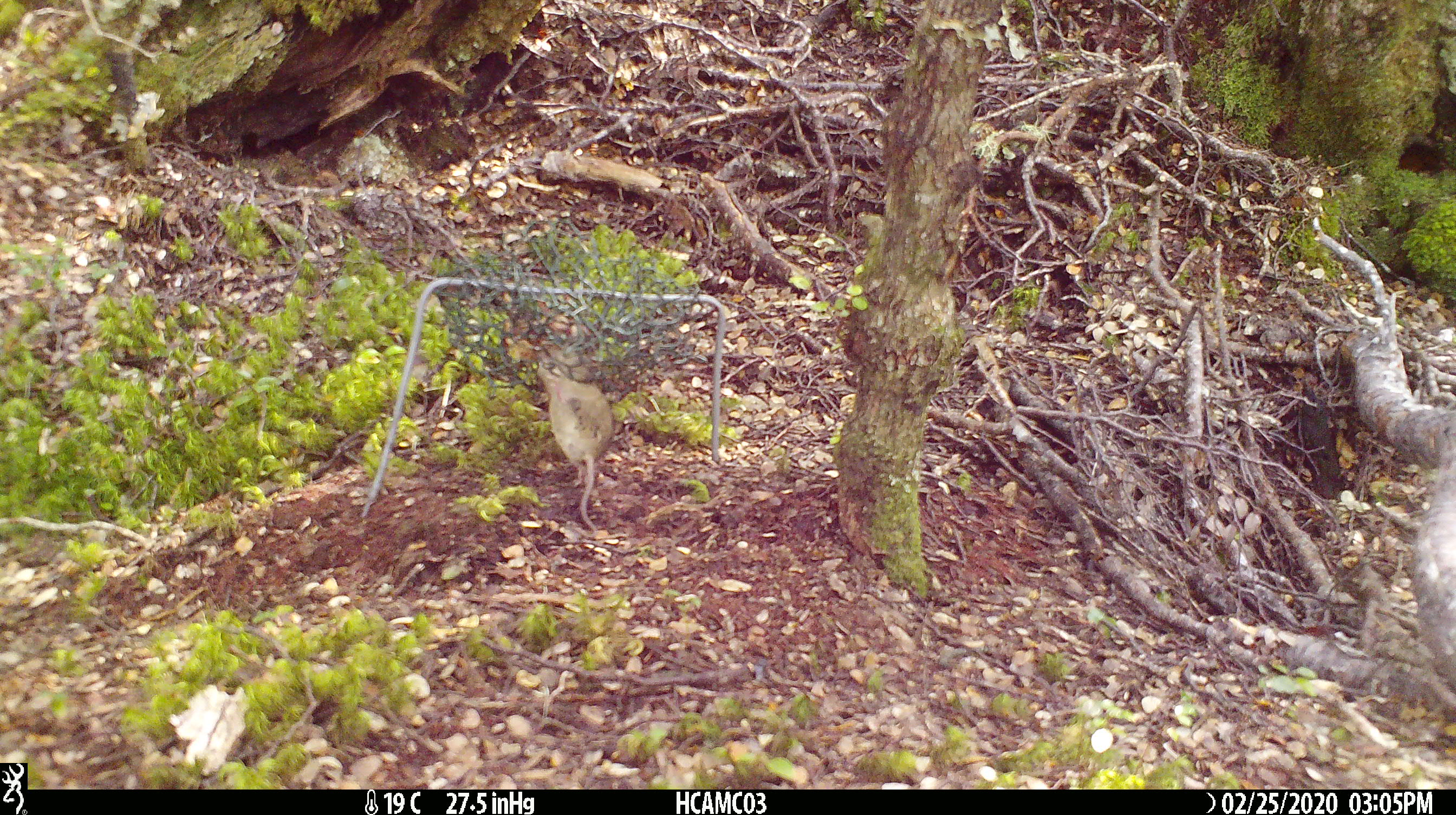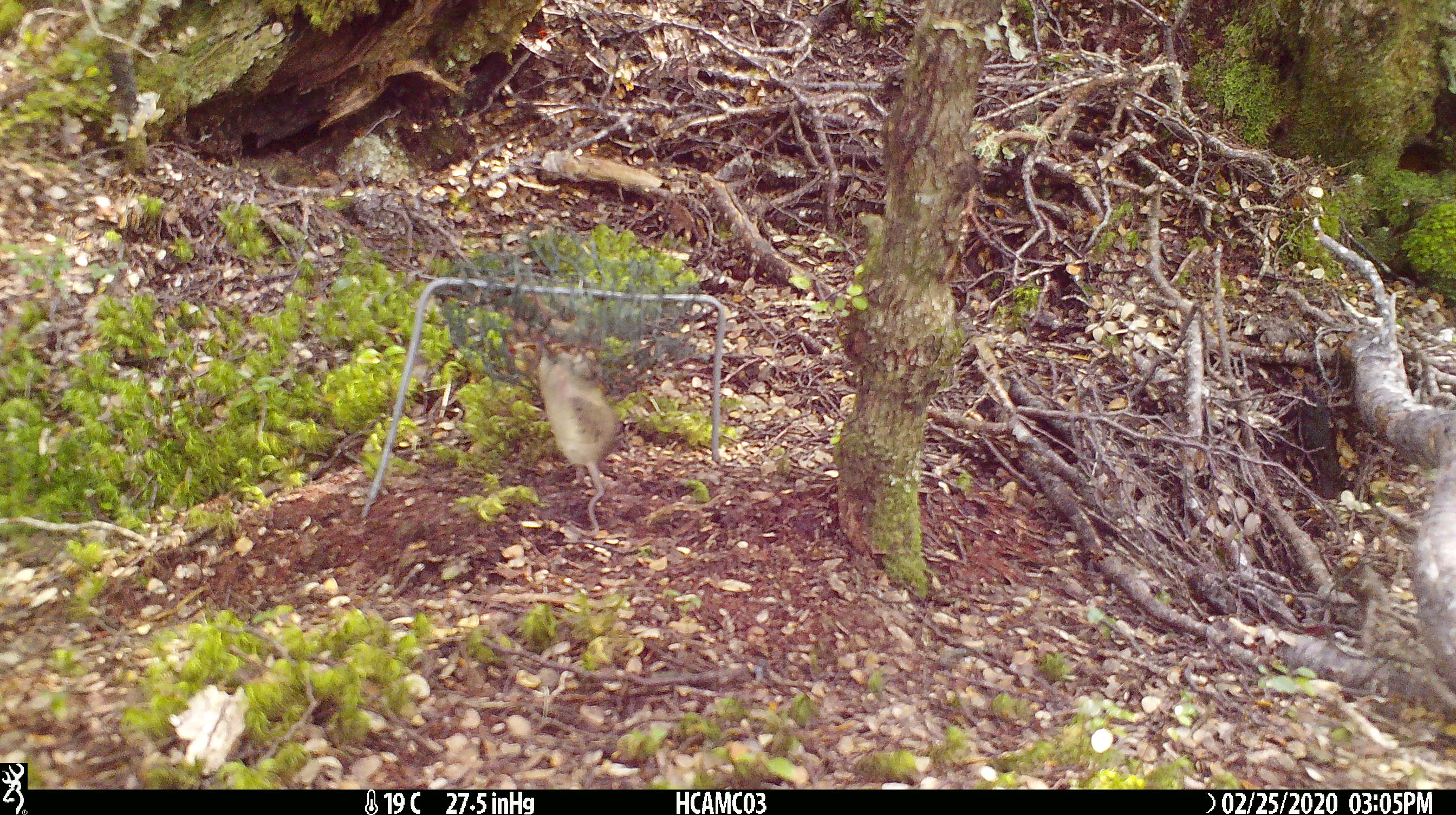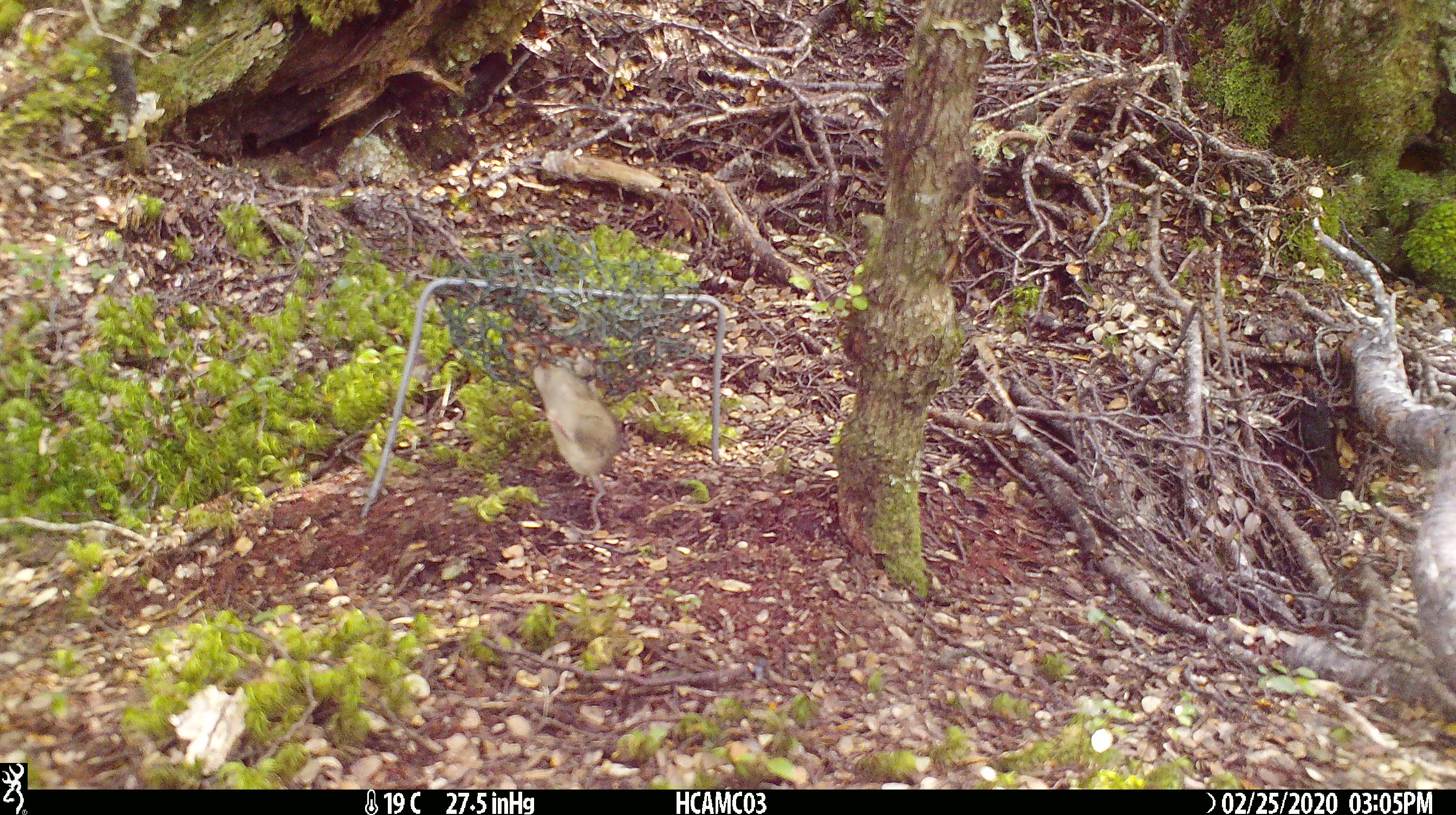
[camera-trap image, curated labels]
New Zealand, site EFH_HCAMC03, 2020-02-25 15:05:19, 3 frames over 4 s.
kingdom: Animalia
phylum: Chordata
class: Mammalia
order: Rodentia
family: Muridae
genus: Mus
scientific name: Mus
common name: mouse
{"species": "mouse (Mus)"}